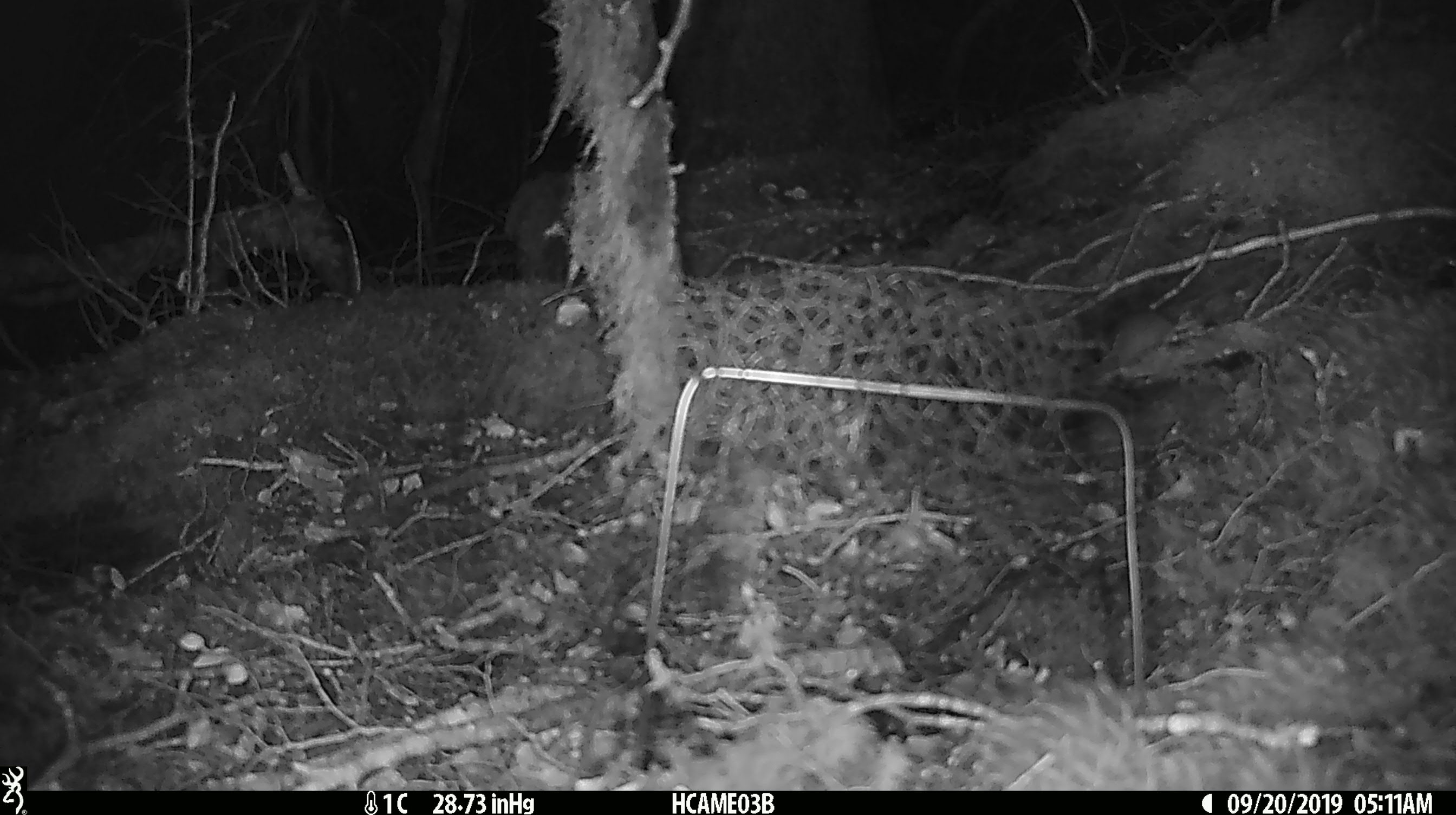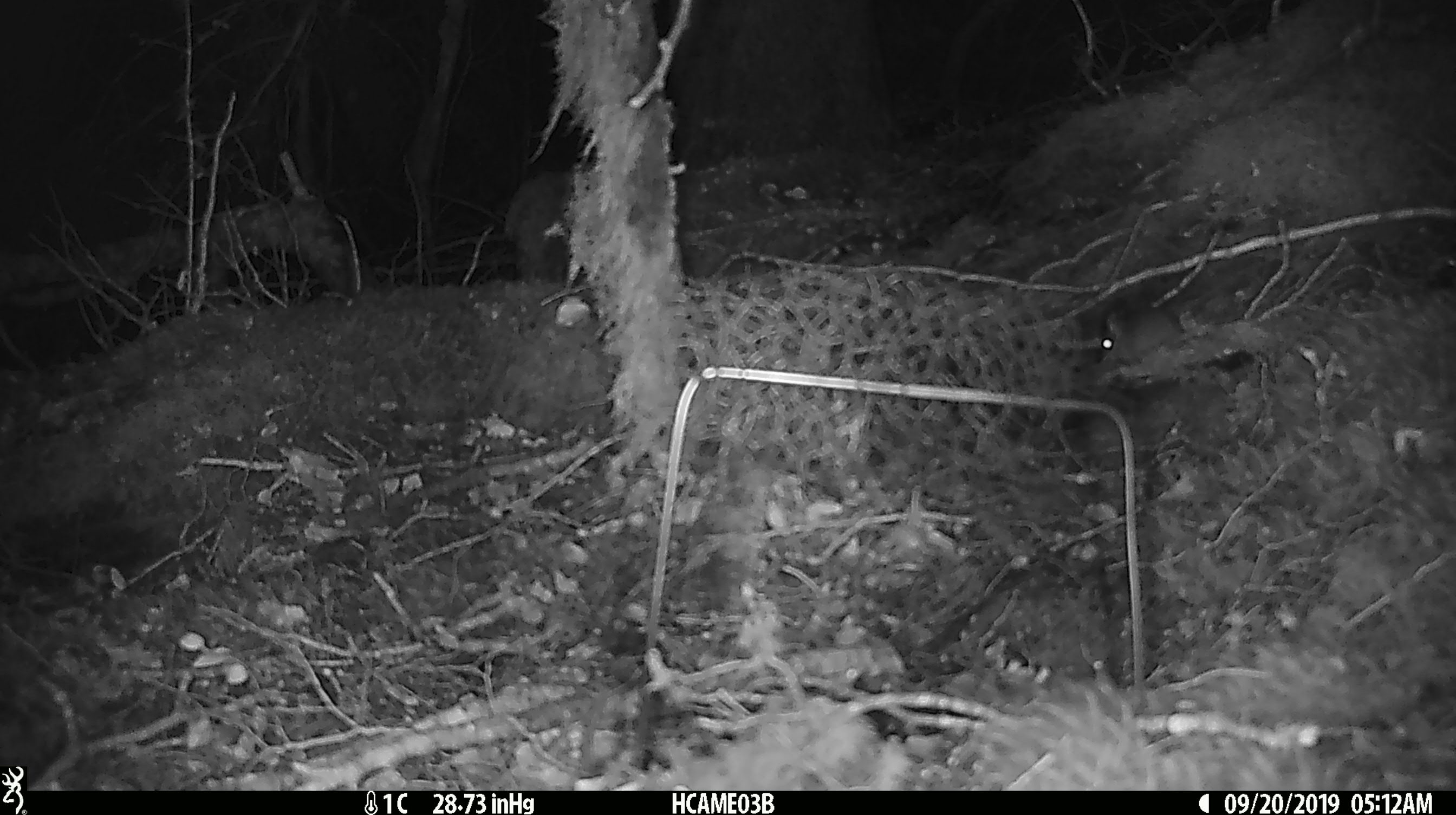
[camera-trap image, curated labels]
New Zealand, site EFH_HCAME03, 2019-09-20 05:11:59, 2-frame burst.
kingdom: Animalia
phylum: Chordata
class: Mammalia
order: Rodentia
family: Muridae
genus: Mus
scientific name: Mus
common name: mouse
Mouse (Mus).